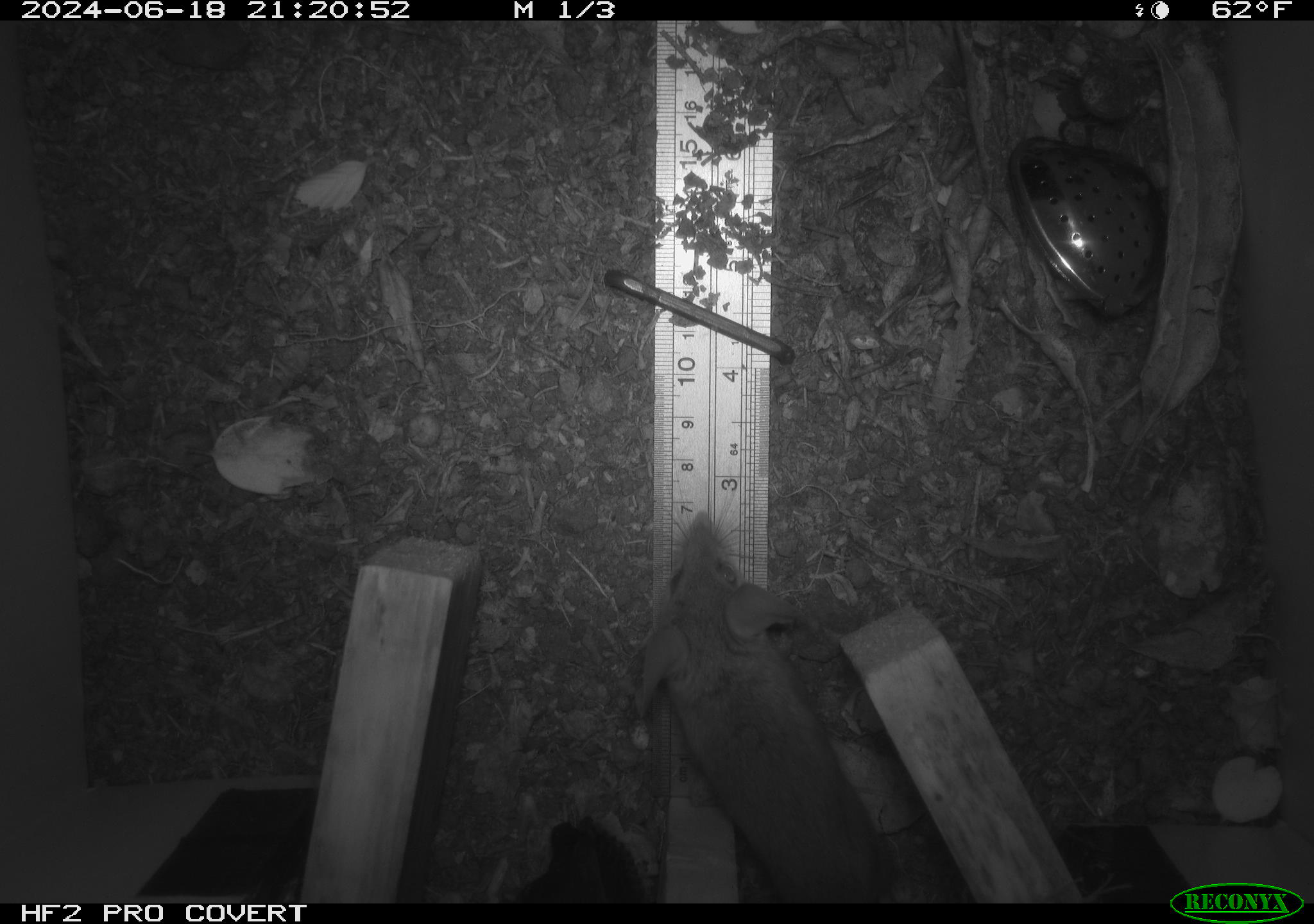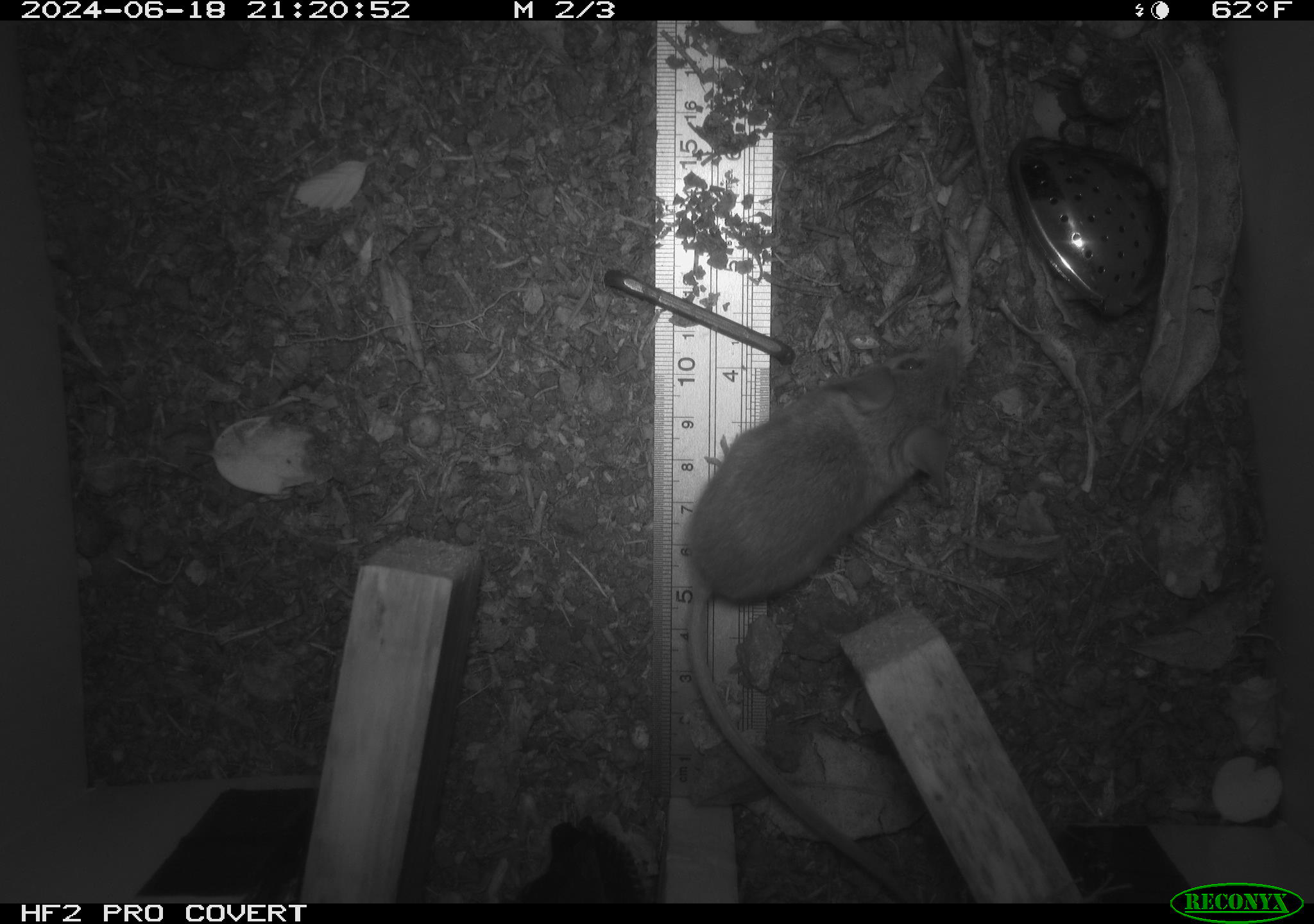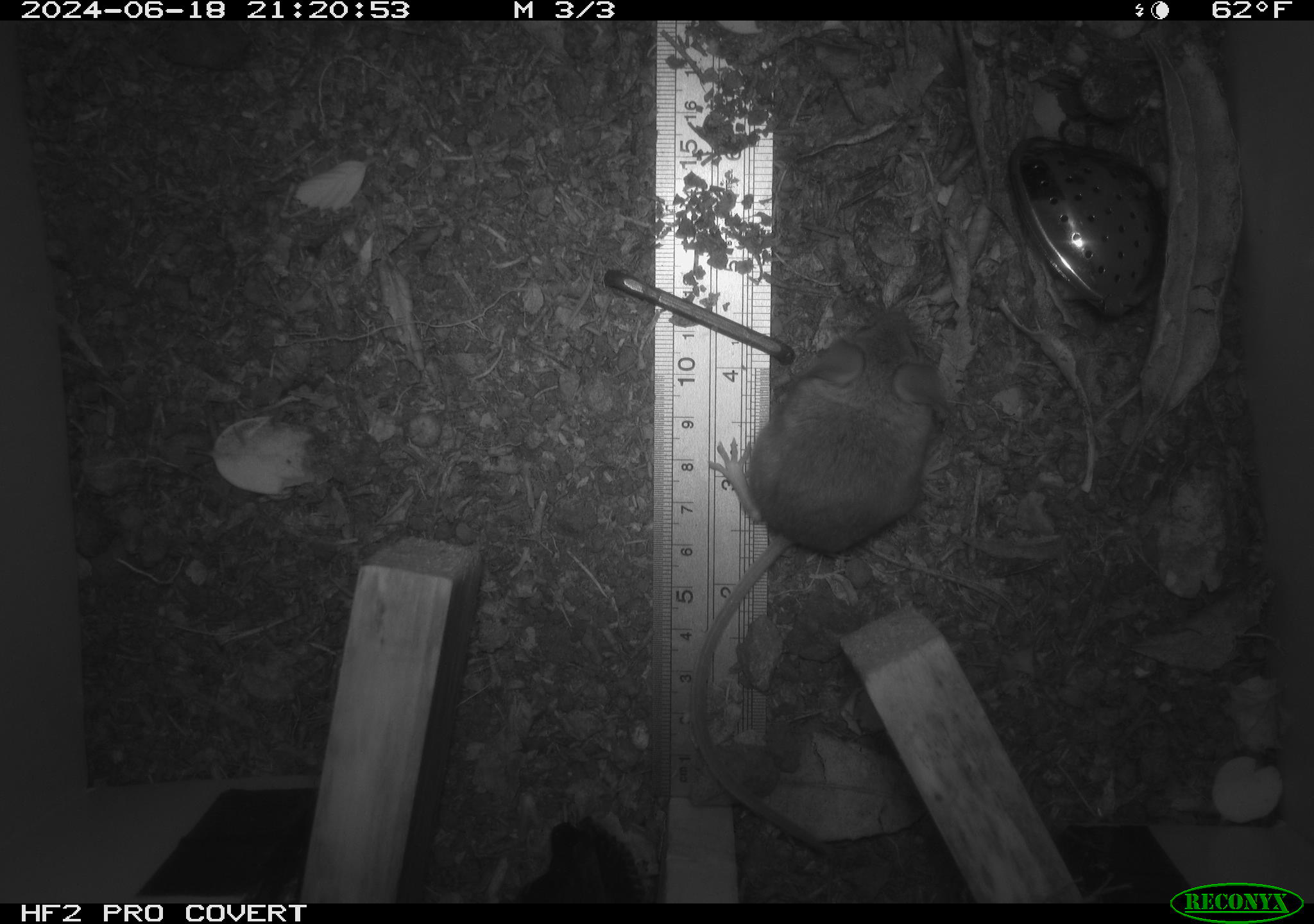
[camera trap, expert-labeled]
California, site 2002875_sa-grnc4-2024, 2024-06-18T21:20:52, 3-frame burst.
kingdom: Animalia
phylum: Chordata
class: Mammalia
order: Rodentia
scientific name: Rodentia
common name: rodent